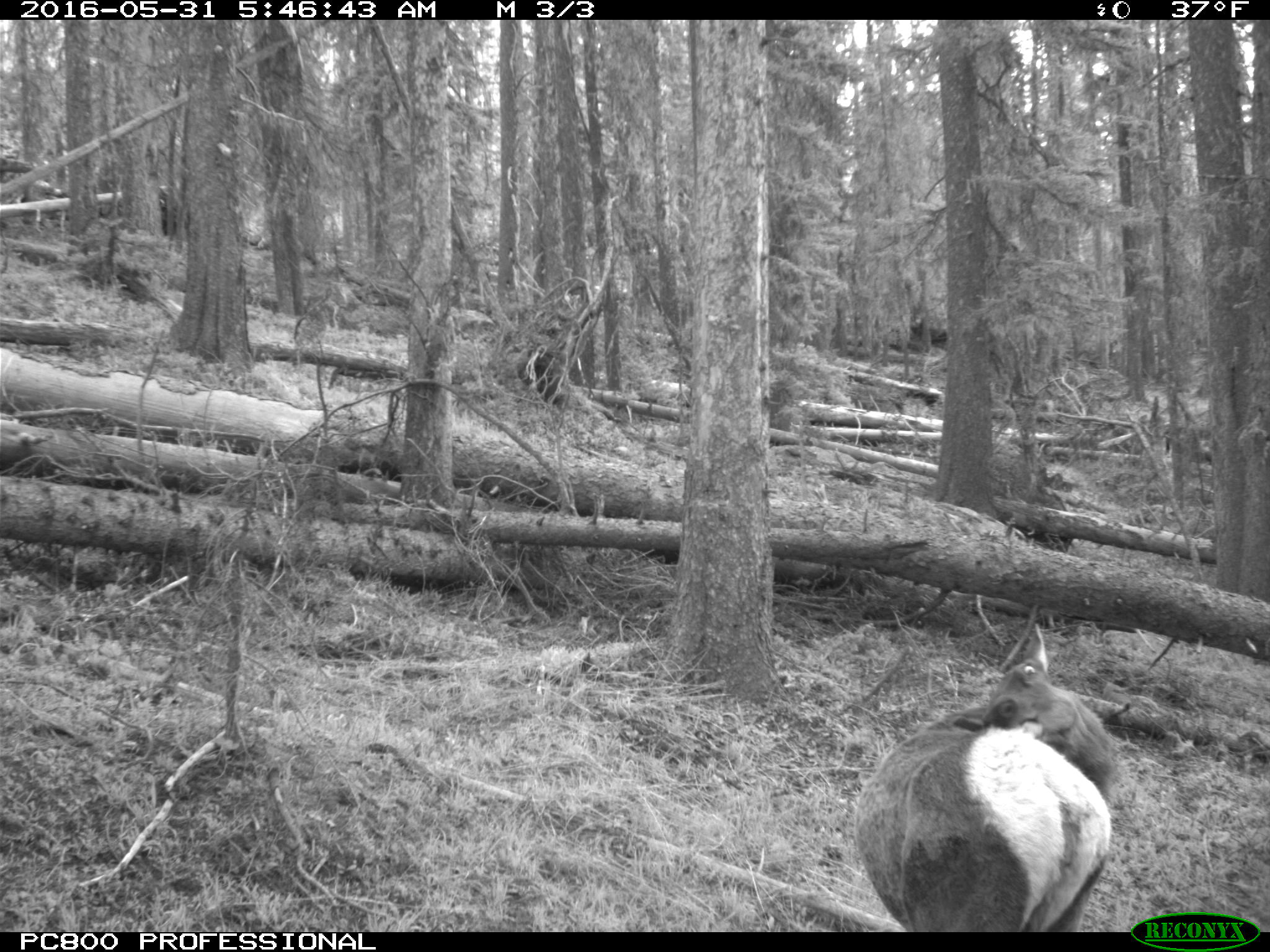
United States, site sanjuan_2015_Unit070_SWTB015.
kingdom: Animalia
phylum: Chordata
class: Mammalia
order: Artiodactyla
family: Cervidae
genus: Cervus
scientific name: Cervus elaphus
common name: red deer